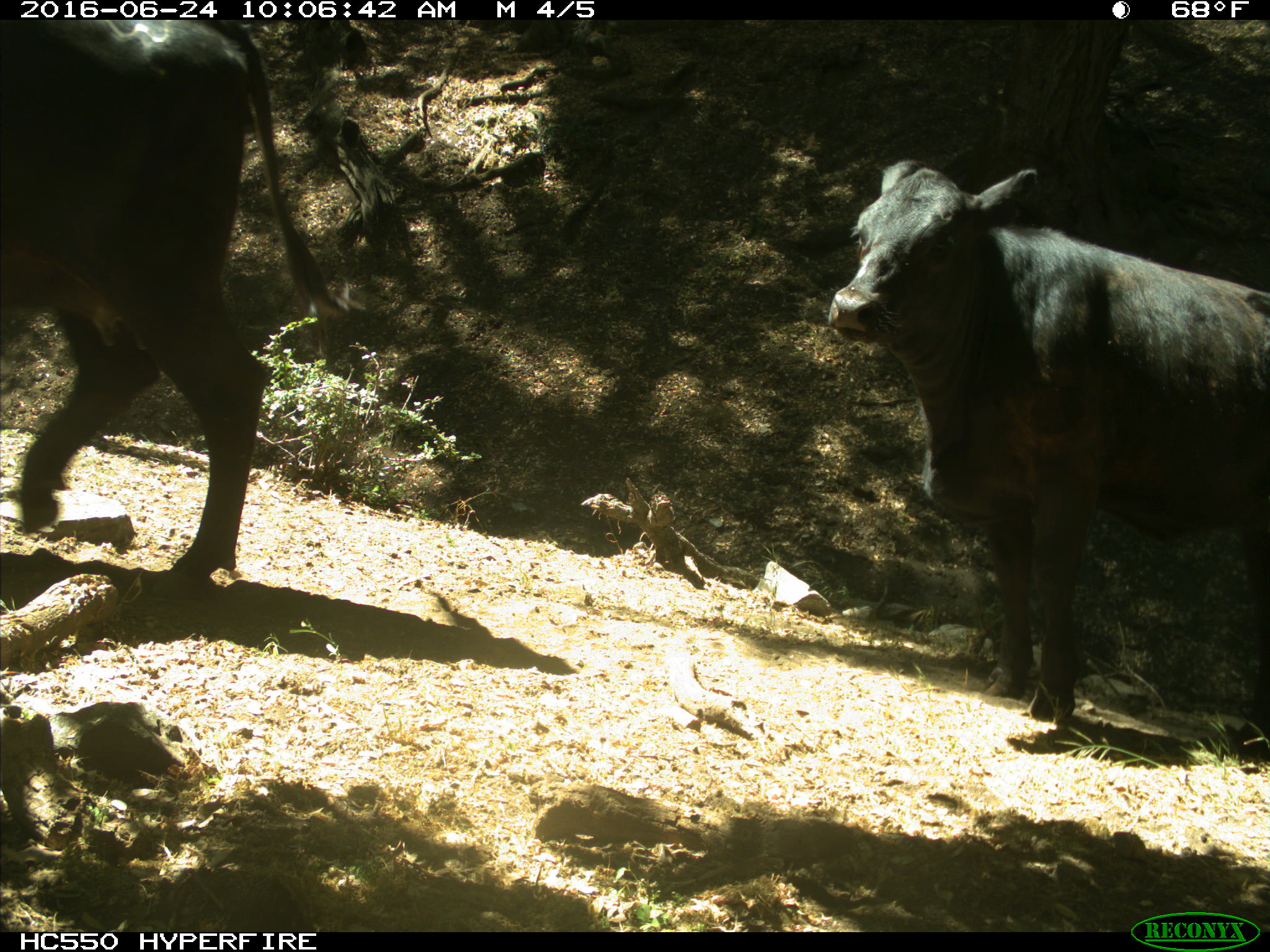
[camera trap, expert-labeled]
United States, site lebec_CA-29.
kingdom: Animalia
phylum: Chordata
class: Mammalia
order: Artiodactyla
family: Bovidae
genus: Bos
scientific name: Bos taurus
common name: domestic cow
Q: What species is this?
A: Bos taurus (domestic cow).